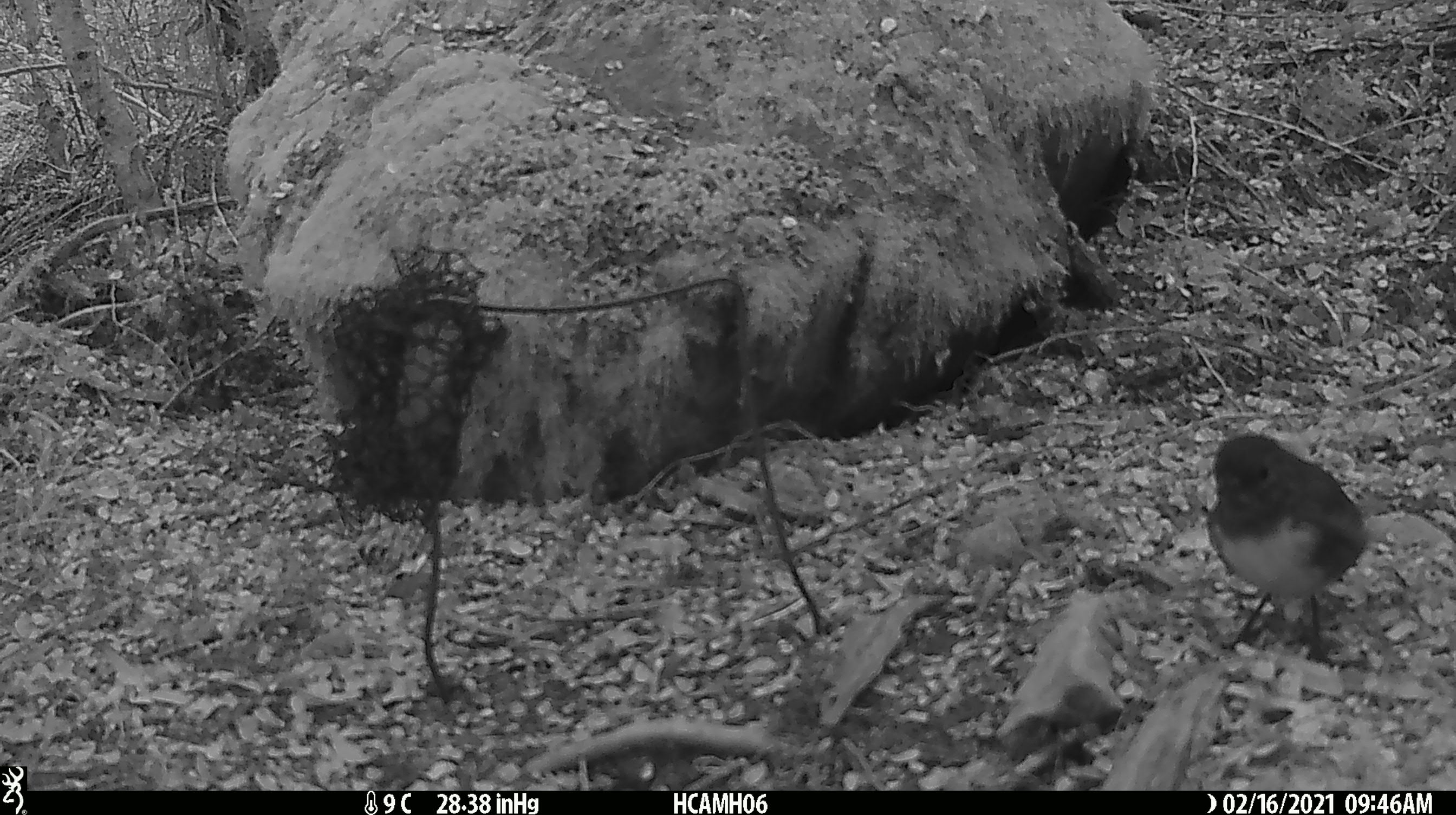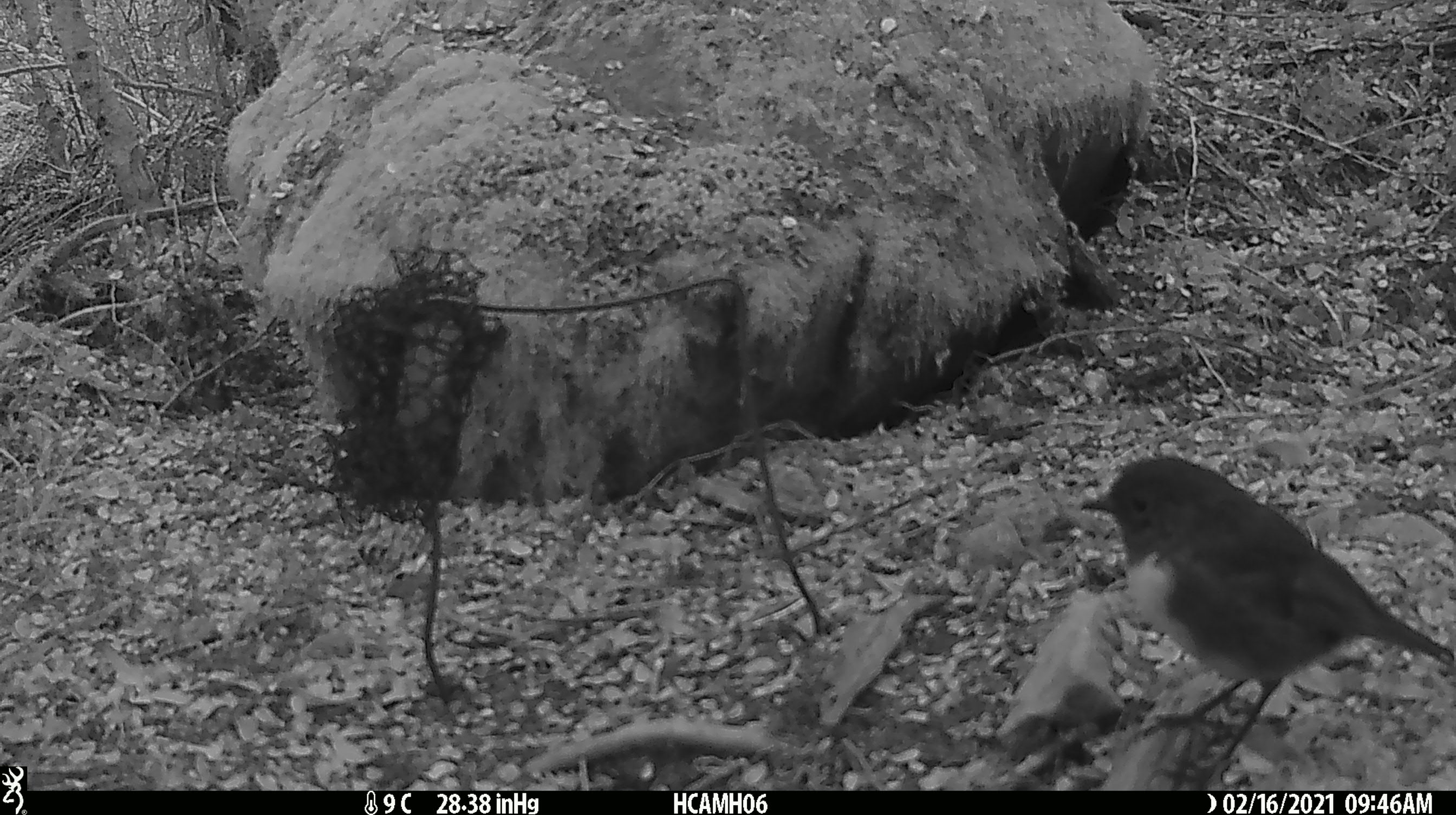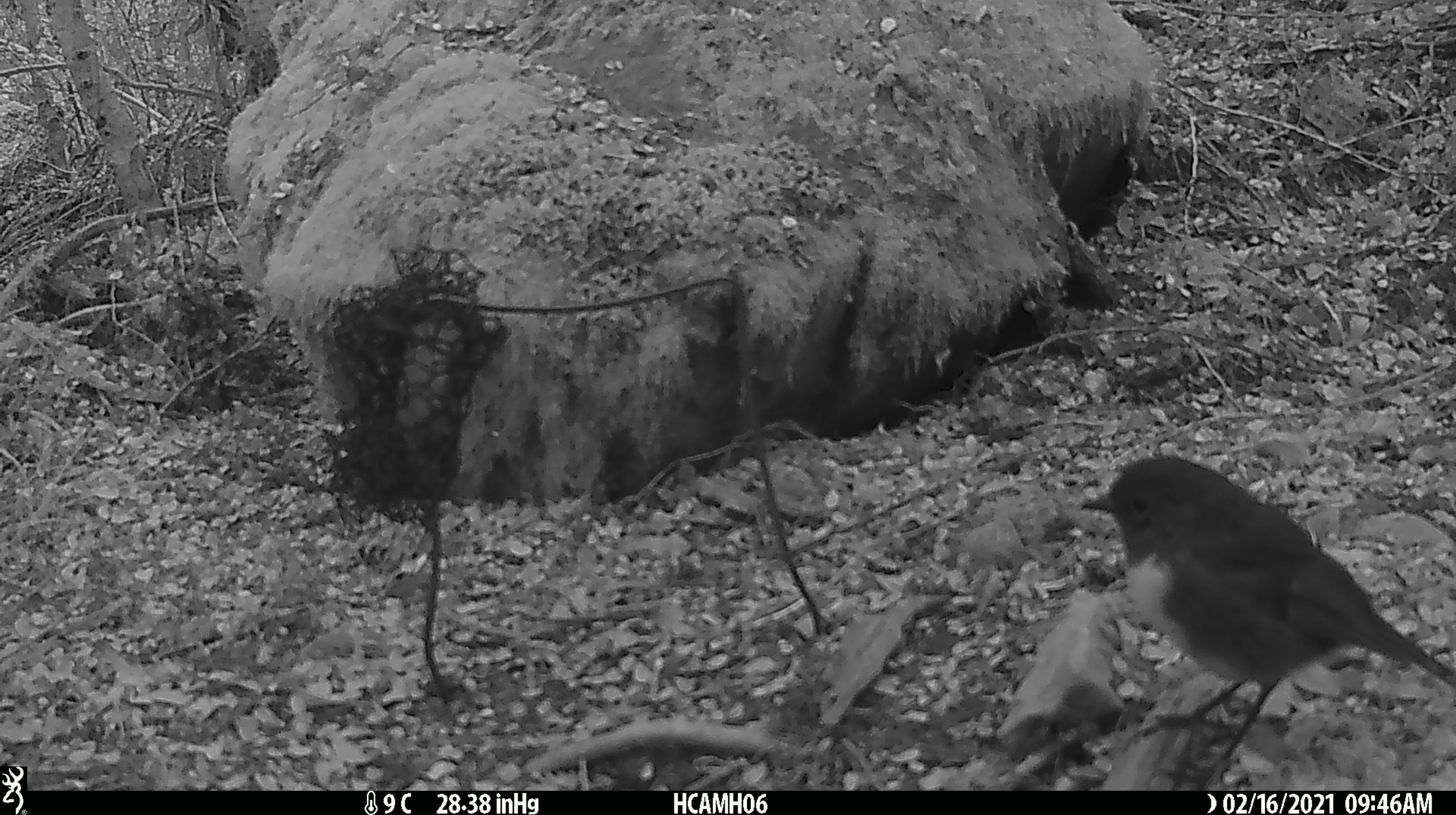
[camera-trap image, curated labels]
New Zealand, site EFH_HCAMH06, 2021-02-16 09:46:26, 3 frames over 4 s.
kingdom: Animalia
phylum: Chordata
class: Aves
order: Passeriformes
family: Petroicidae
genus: Petroica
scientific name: Petroica australis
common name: new zealand robin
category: robin